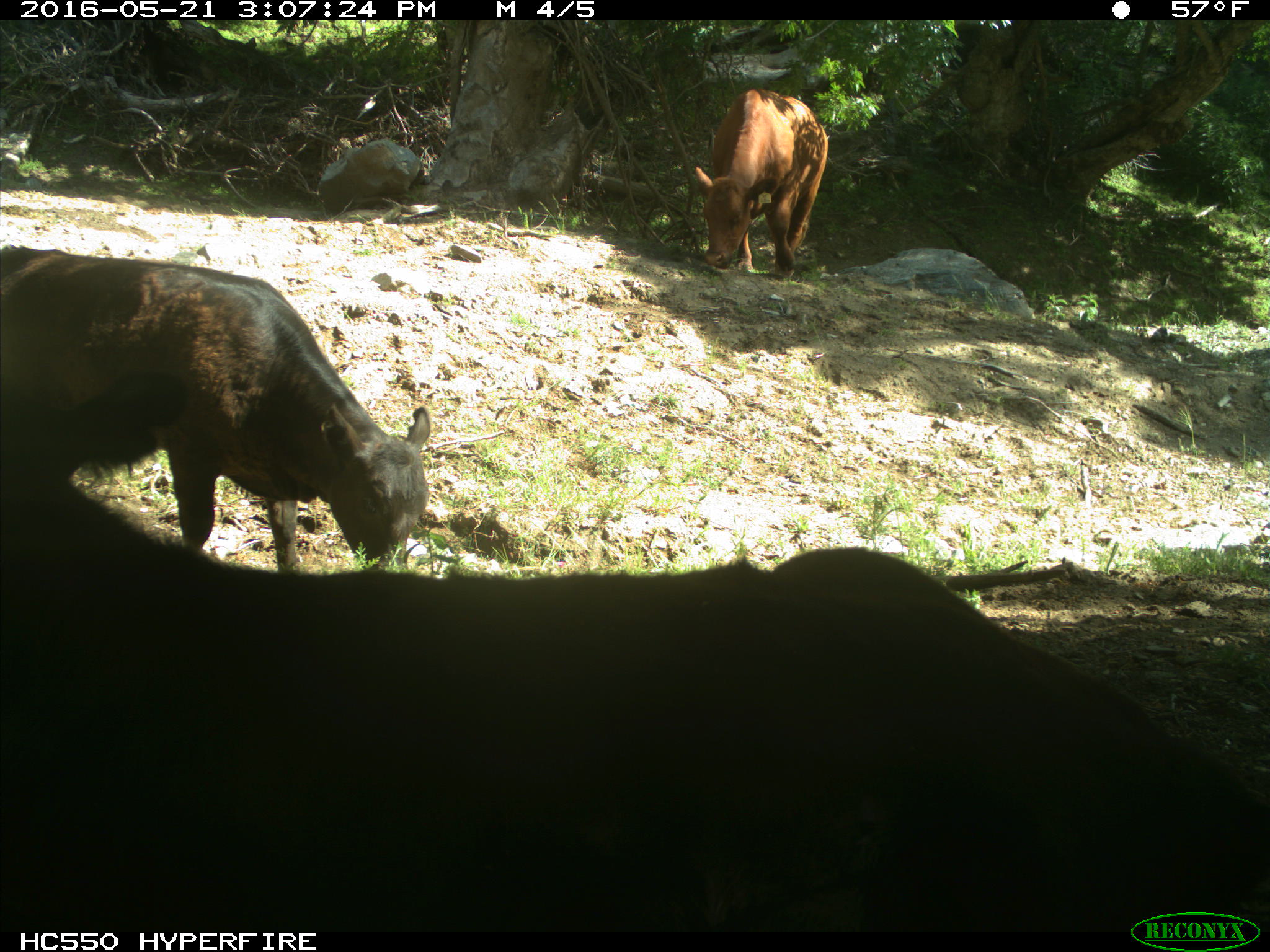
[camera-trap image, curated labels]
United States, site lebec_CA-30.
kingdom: Animalia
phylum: Chordata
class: Mammalia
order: Artiodactyla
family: Bovidae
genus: Bos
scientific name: Bos taurus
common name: domestic cow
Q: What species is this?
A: Bos taurus (domestic cow).